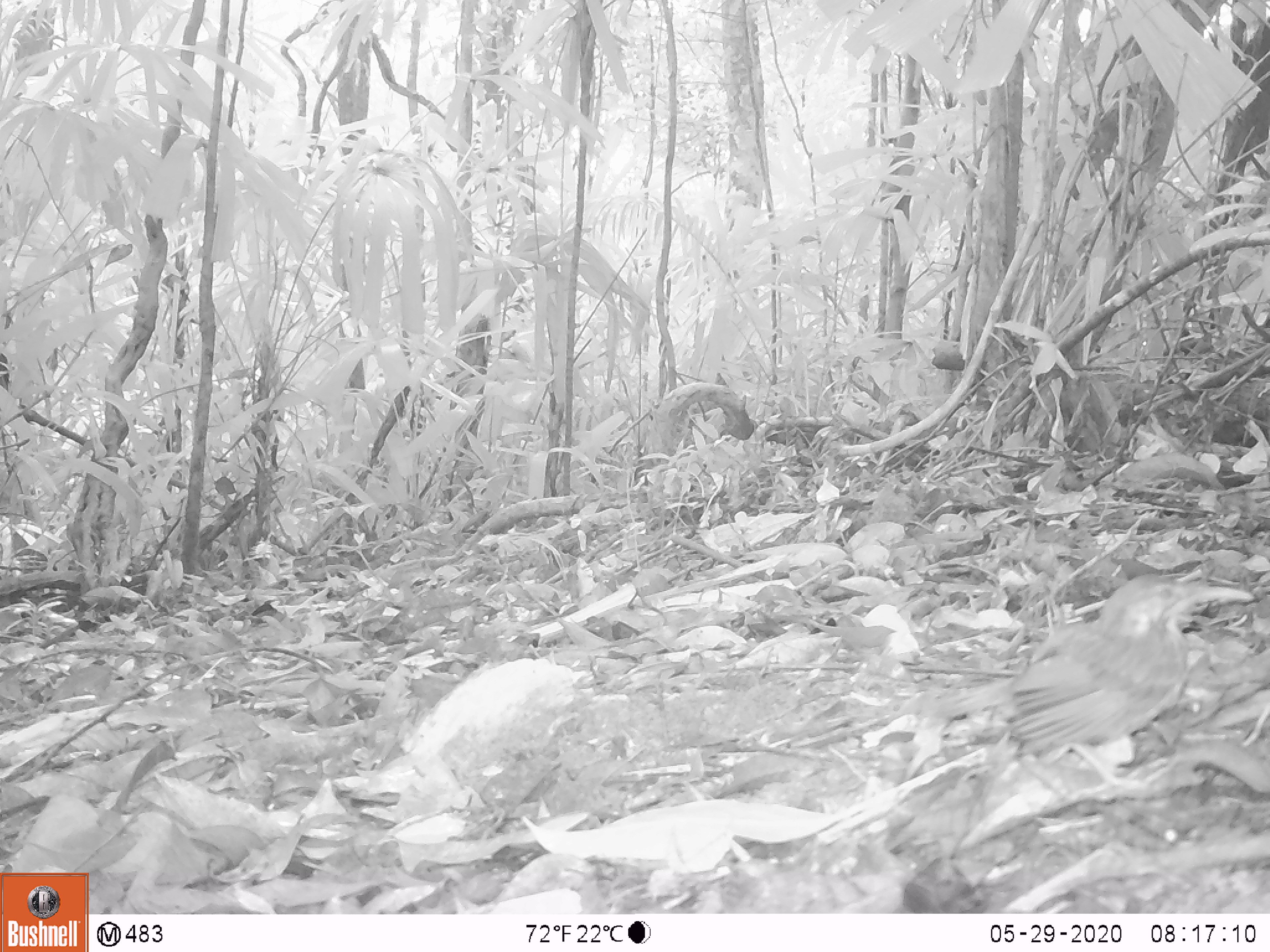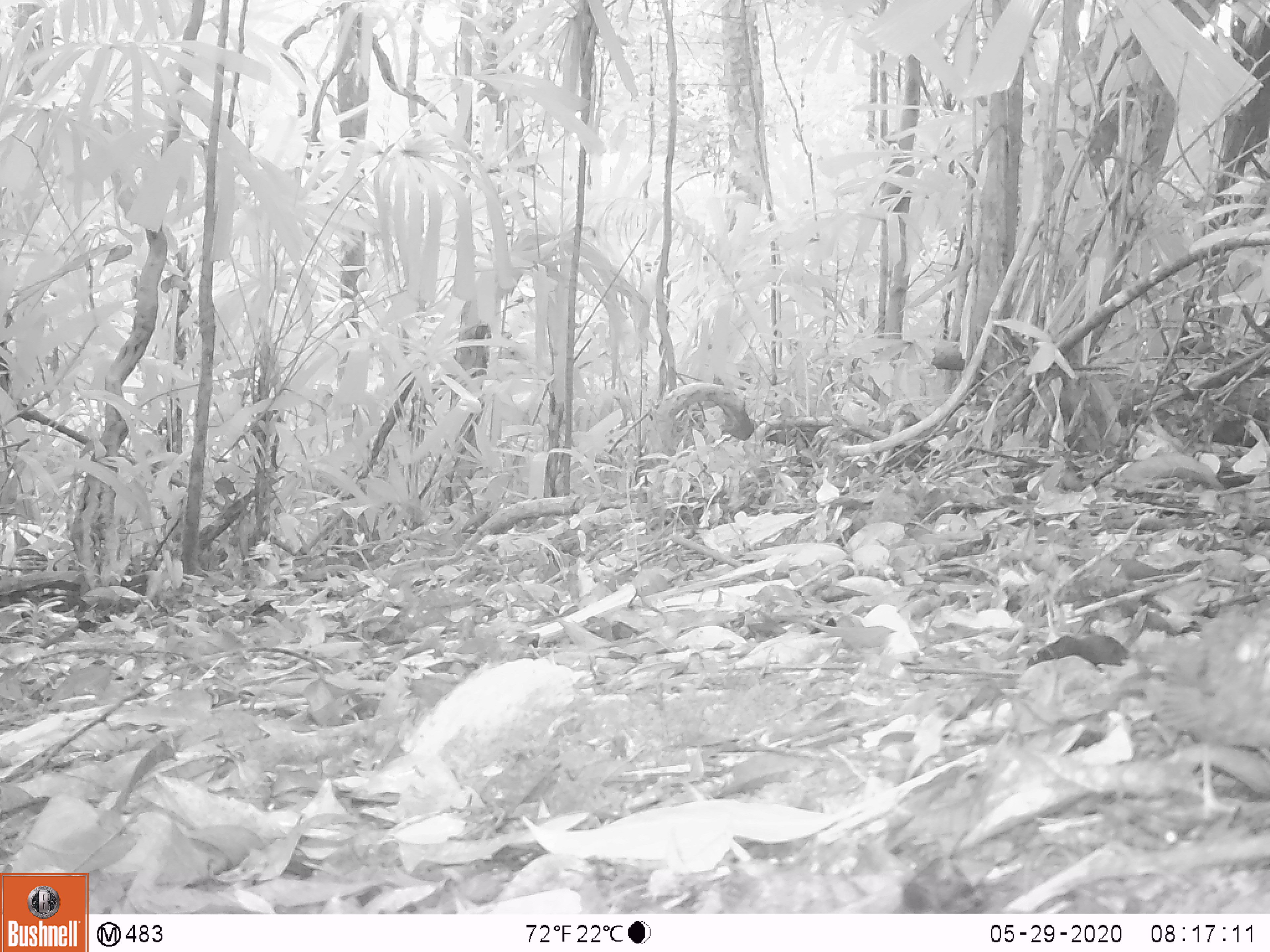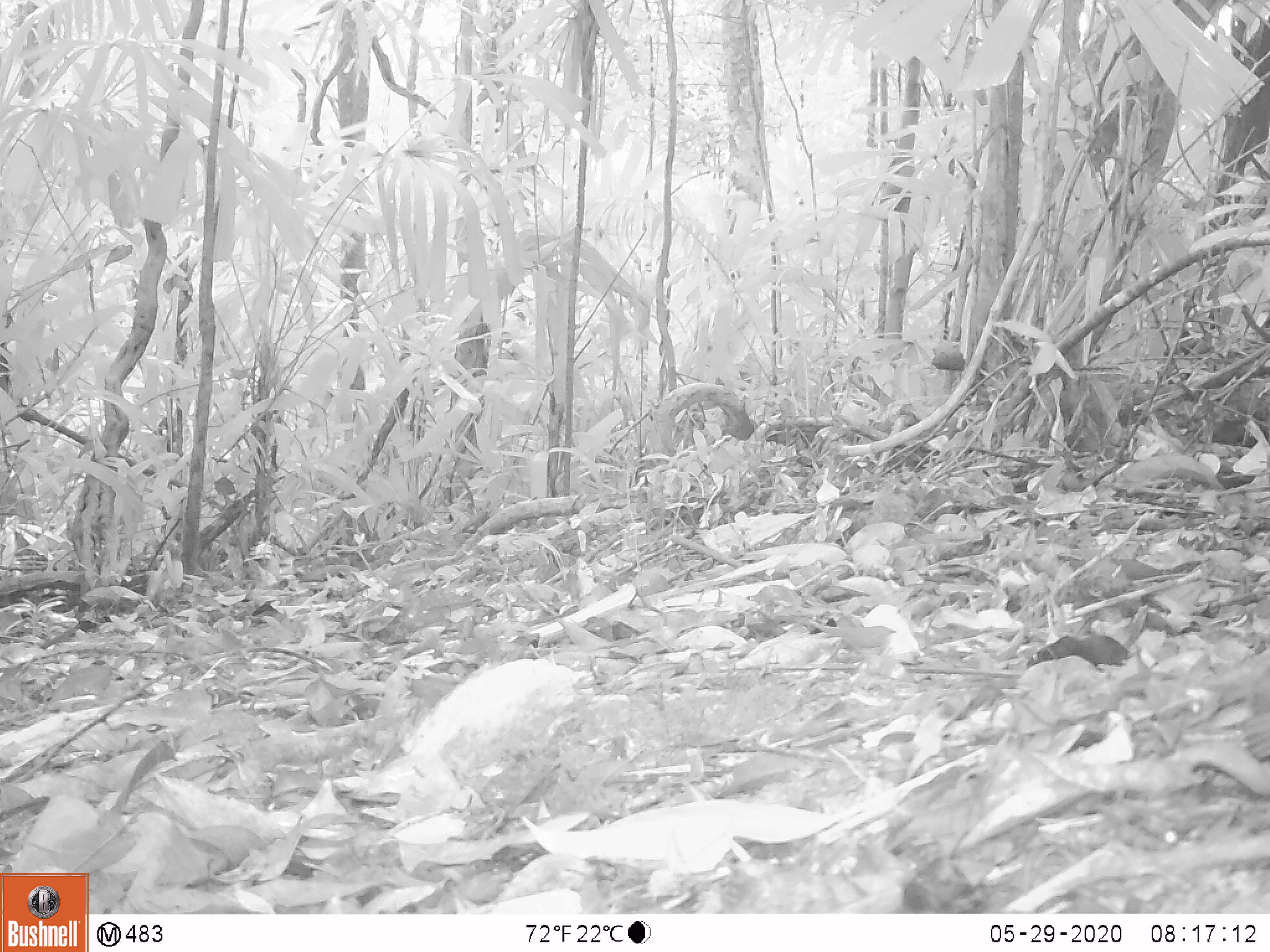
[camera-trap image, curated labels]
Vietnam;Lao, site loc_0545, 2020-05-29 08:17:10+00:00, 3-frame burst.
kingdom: Animalia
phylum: Chordata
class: Aves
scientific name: Aves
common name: bird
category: unidentified bird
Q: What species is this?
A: Unidentified bird (bird) (Aves).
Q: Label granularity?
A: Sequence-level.